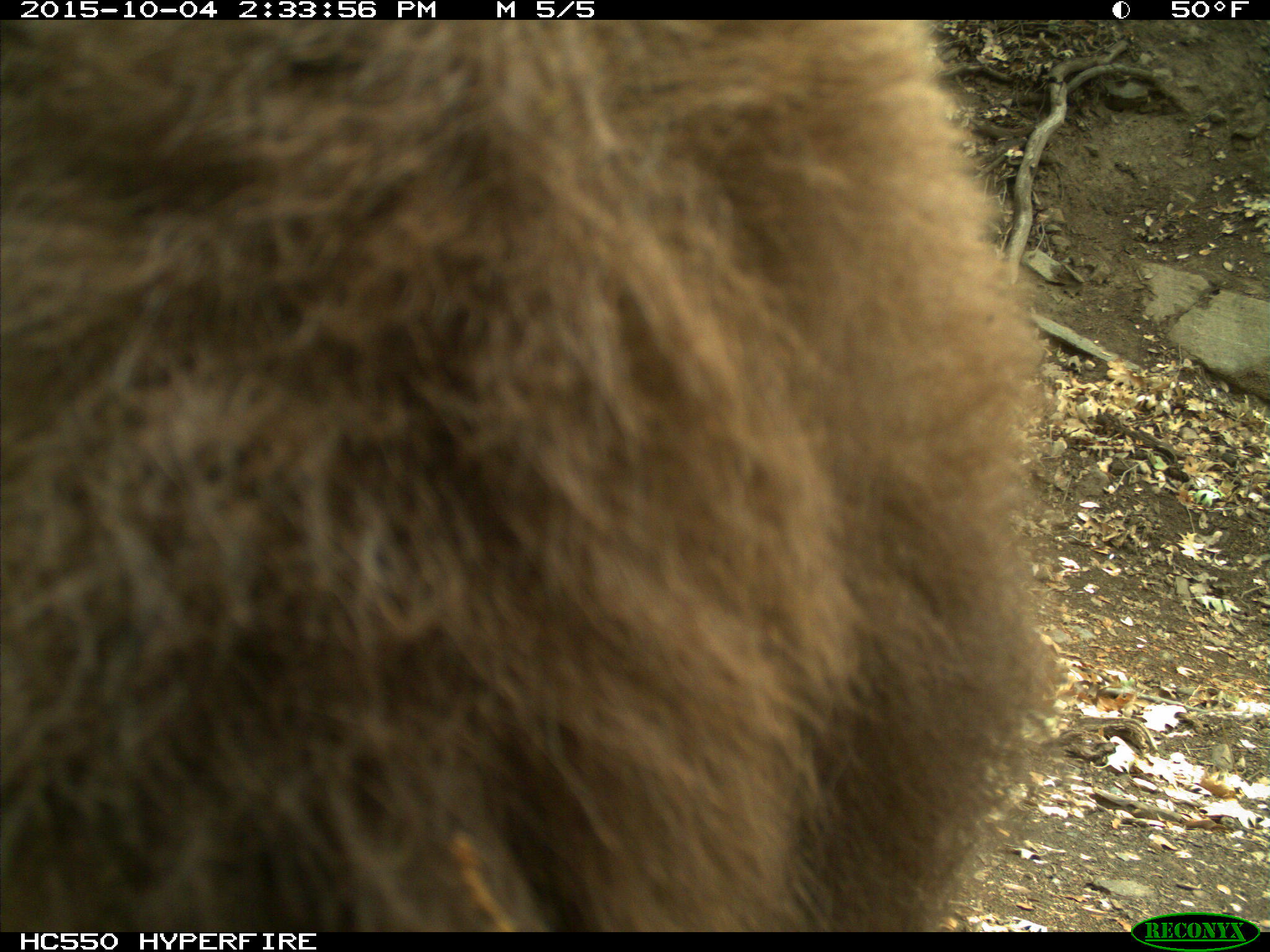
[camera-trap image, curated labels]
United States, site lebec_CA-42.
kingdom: Animalia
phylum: Chordata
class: Mammalia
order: Carnivora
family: Ursidae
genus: Ursus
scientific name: Ursus americanus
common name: american black bear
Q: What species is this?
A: Ursus americanus (american black bear).